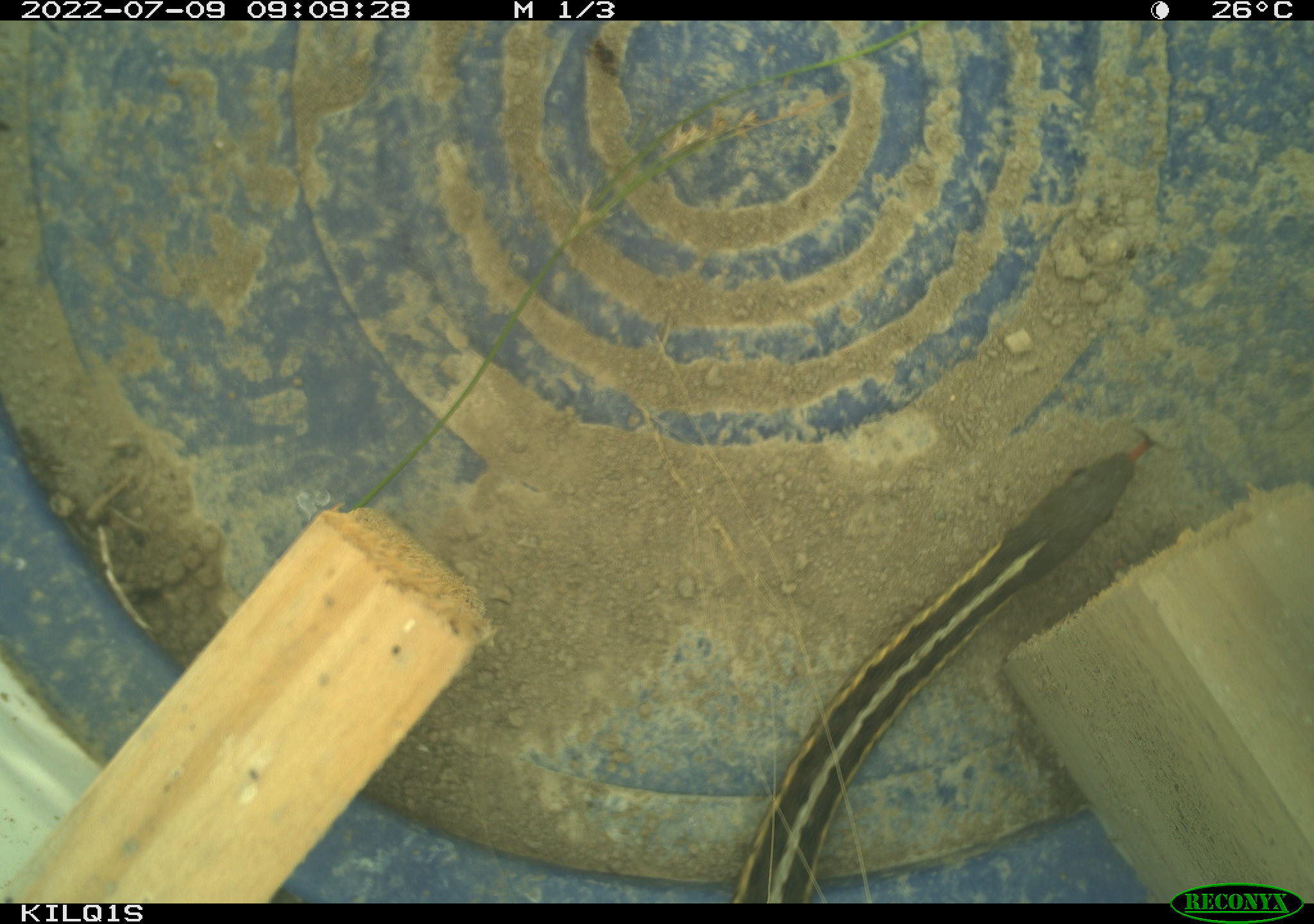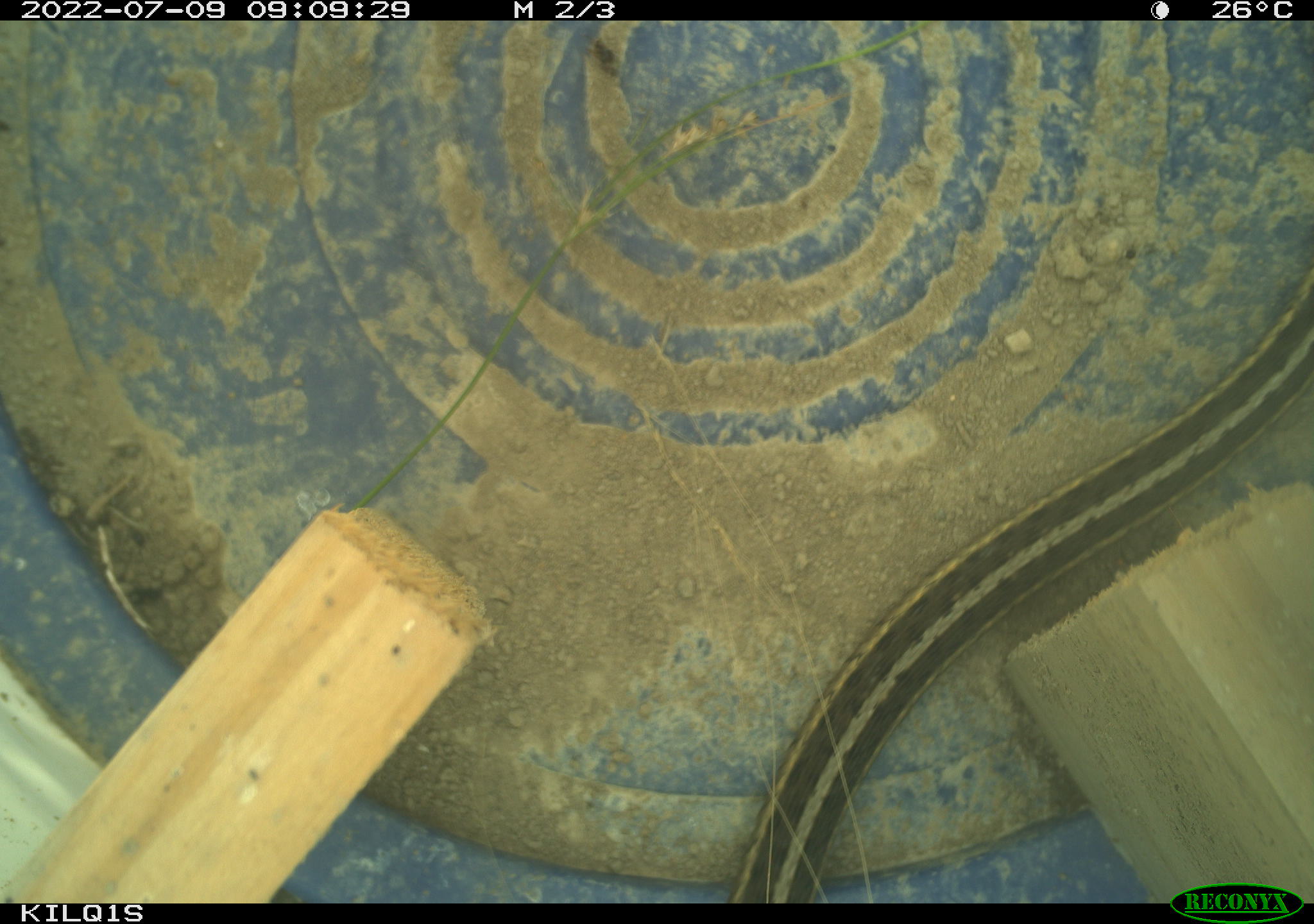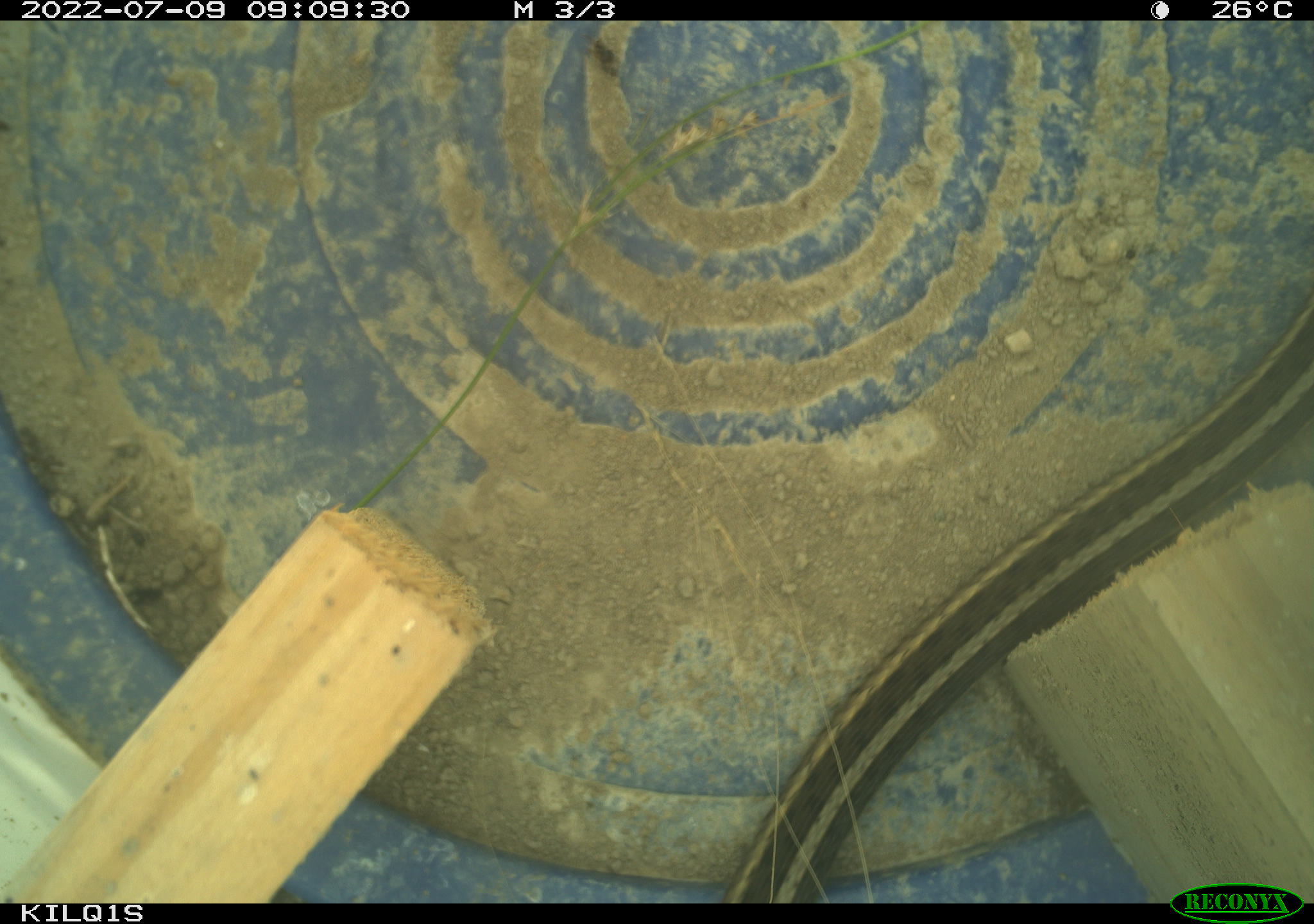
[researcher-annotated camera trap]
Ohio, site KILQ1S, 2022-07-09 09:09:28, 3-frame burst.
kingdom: Animalia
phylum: Chordata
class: Reptilia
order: Squamata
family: Colubridae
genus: Thamnophis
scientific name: Thamnophis sirtalis sirtalis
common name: eastern gartersnake